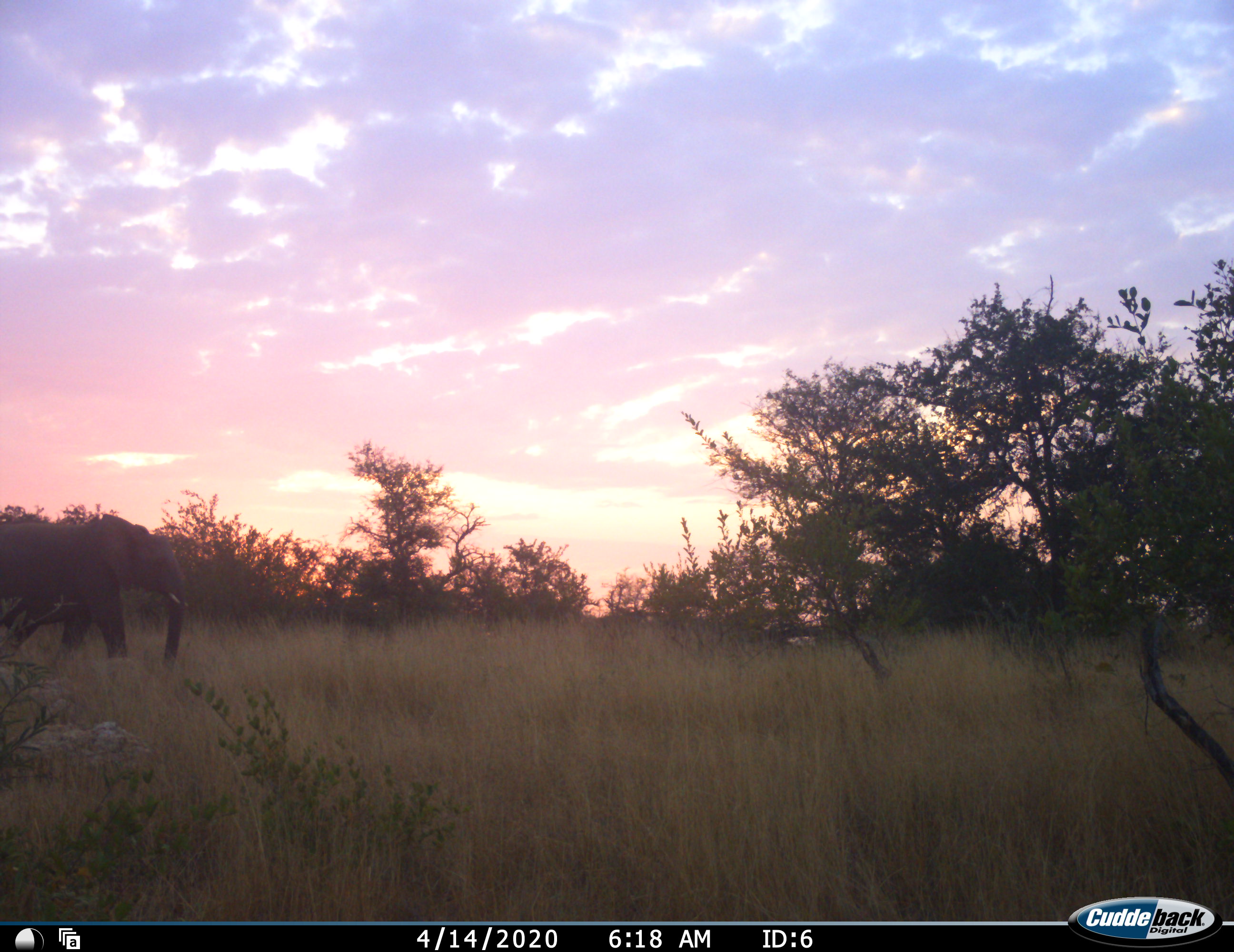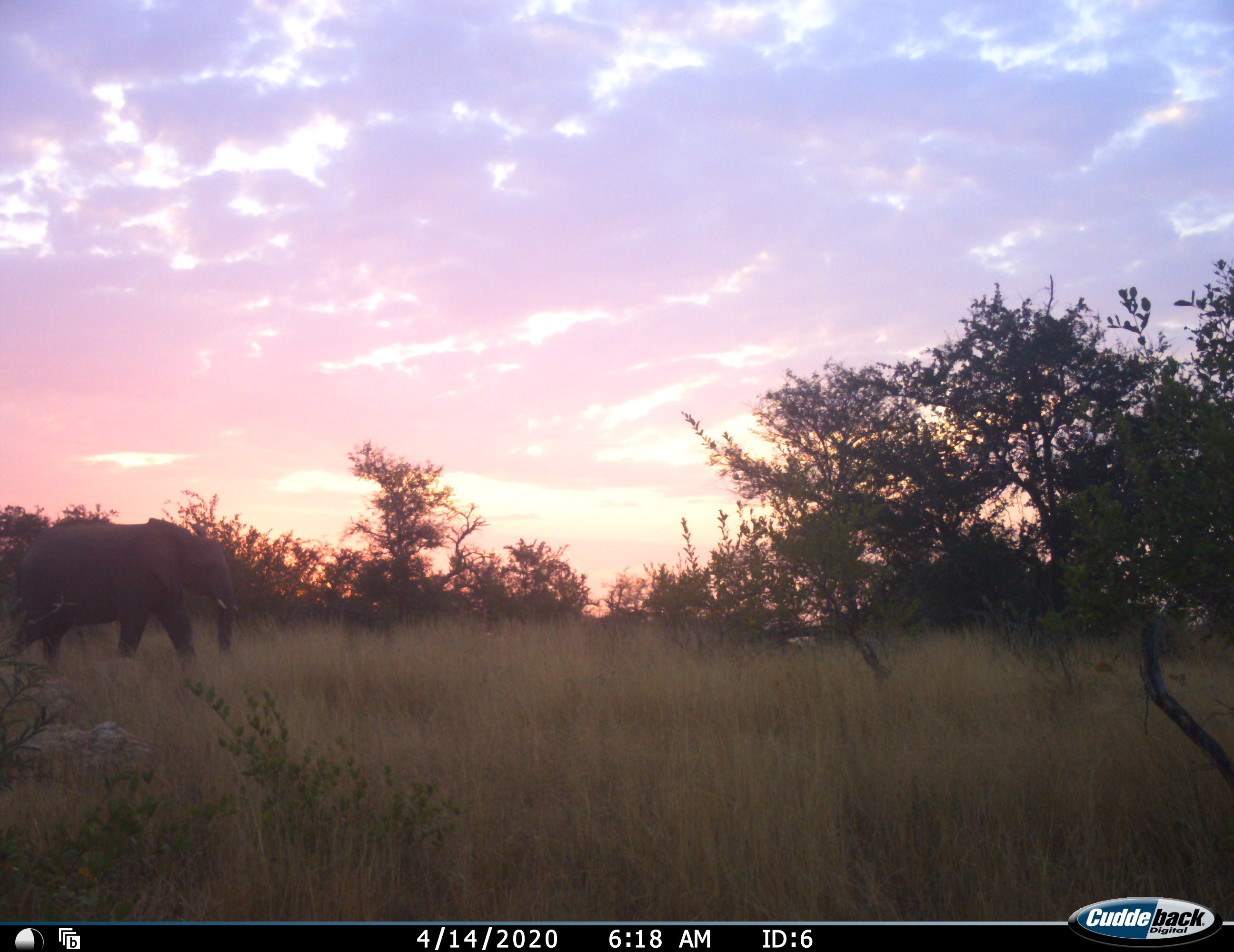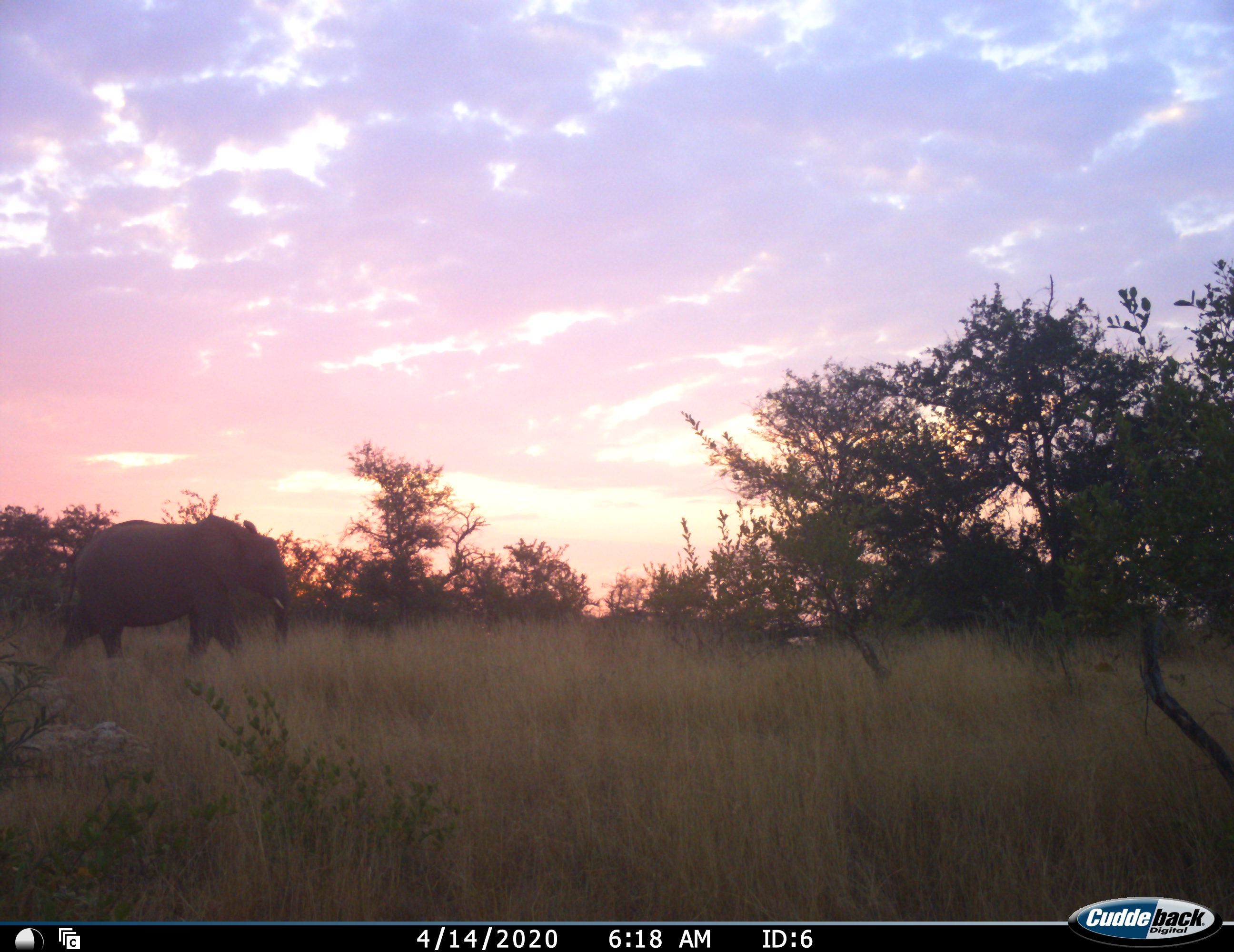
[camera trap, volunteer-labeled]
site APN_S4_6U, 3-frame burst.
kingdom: Animalia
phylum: Chordata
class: Mammalia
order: Proboscidea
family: Elephantidae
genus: Loxodonta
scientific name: Loxodonta africana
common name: african bush elephant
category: elephant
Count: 1.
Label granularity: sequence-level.